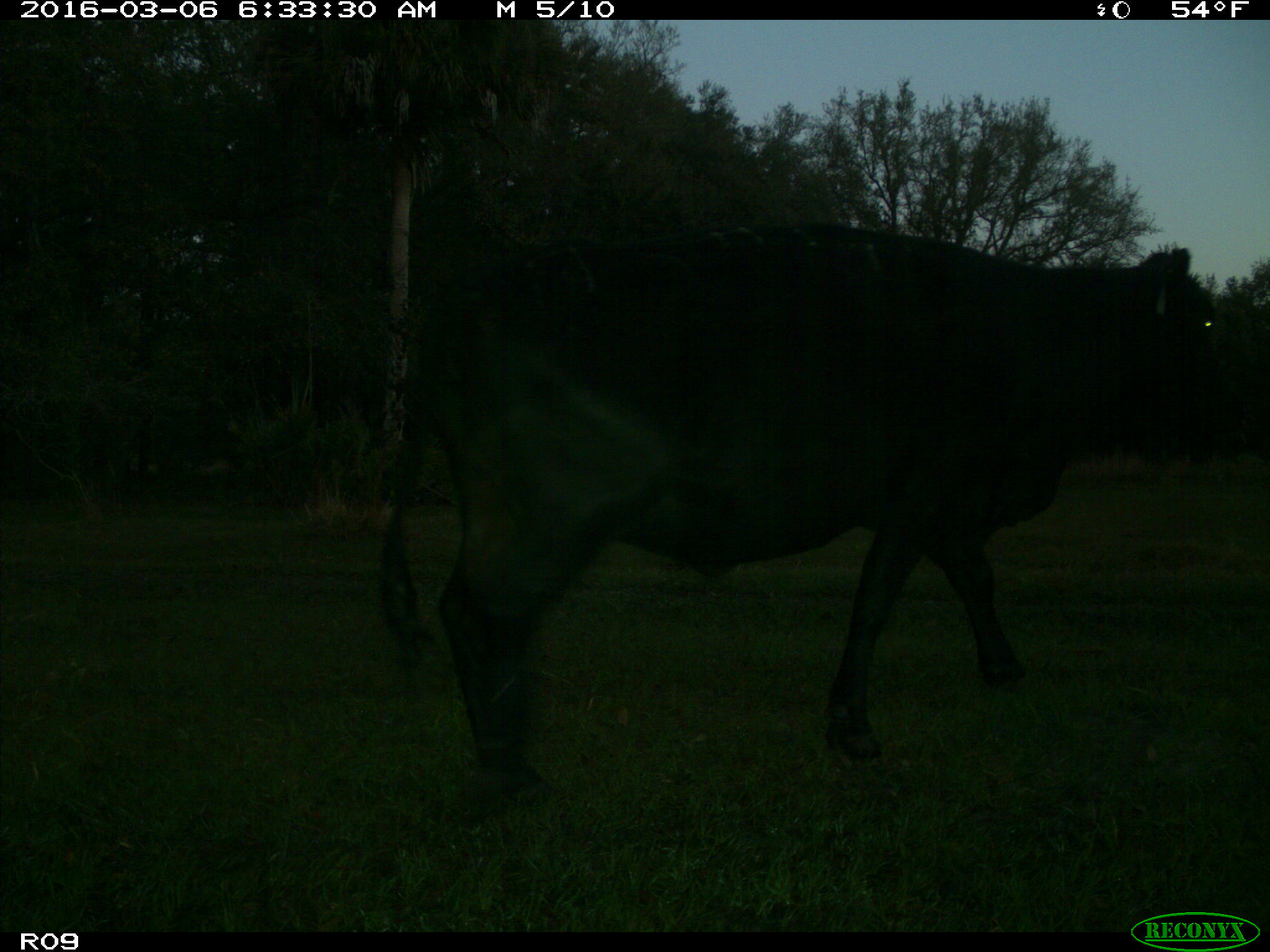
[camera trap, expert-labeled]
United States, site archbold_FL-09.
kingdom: Animalia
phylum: Chordata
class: Mammalia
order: Artiodactyla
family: Bovidae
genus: Bos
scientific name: Bos taurus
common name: domestic cow